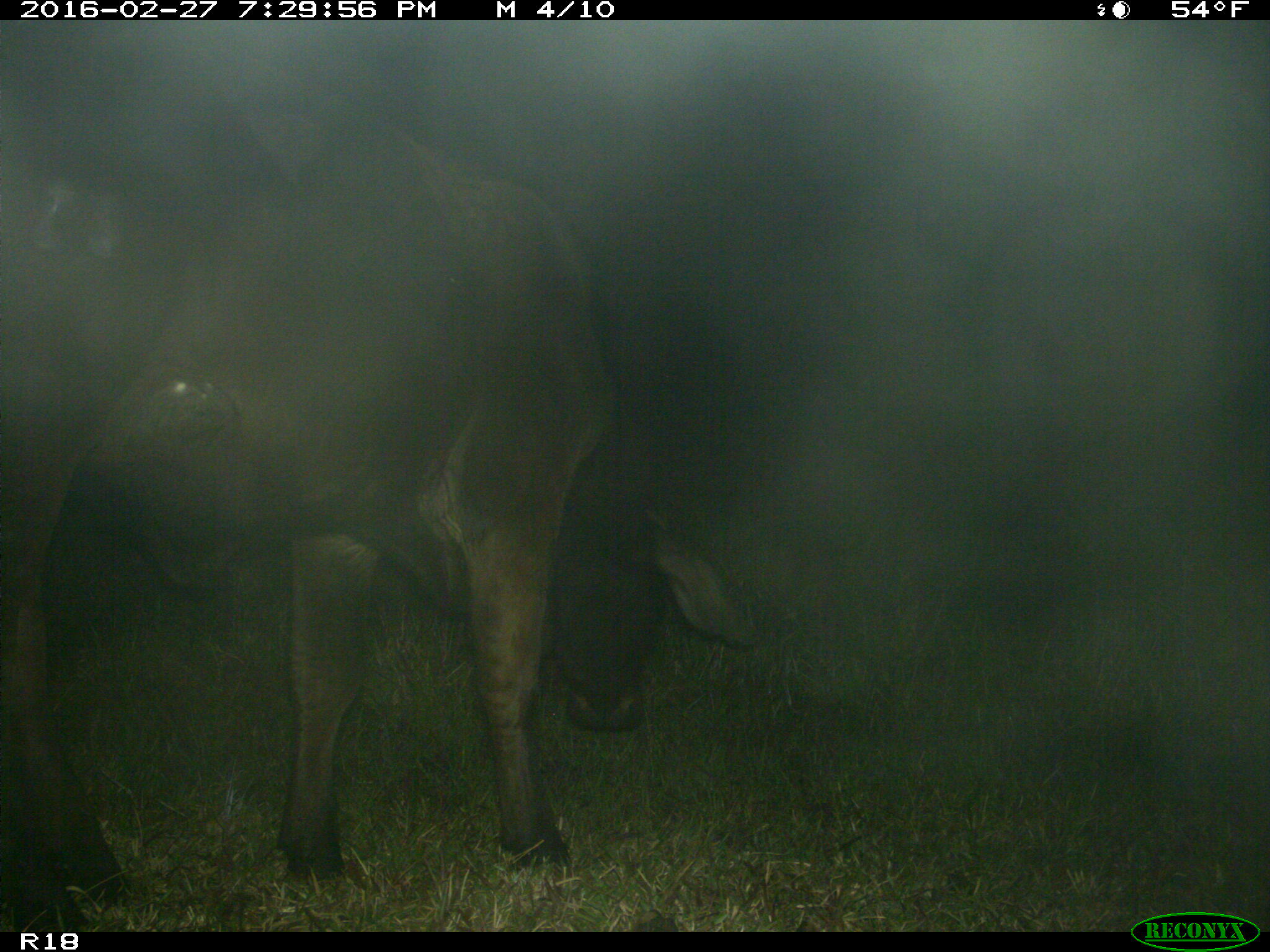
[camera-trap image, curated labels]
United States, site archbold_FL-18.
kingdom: Animalia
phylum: Chordata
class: Mammalia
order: Artiodactyla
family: Bovidae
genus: Bos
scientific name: Bos taurus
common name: domestic cow